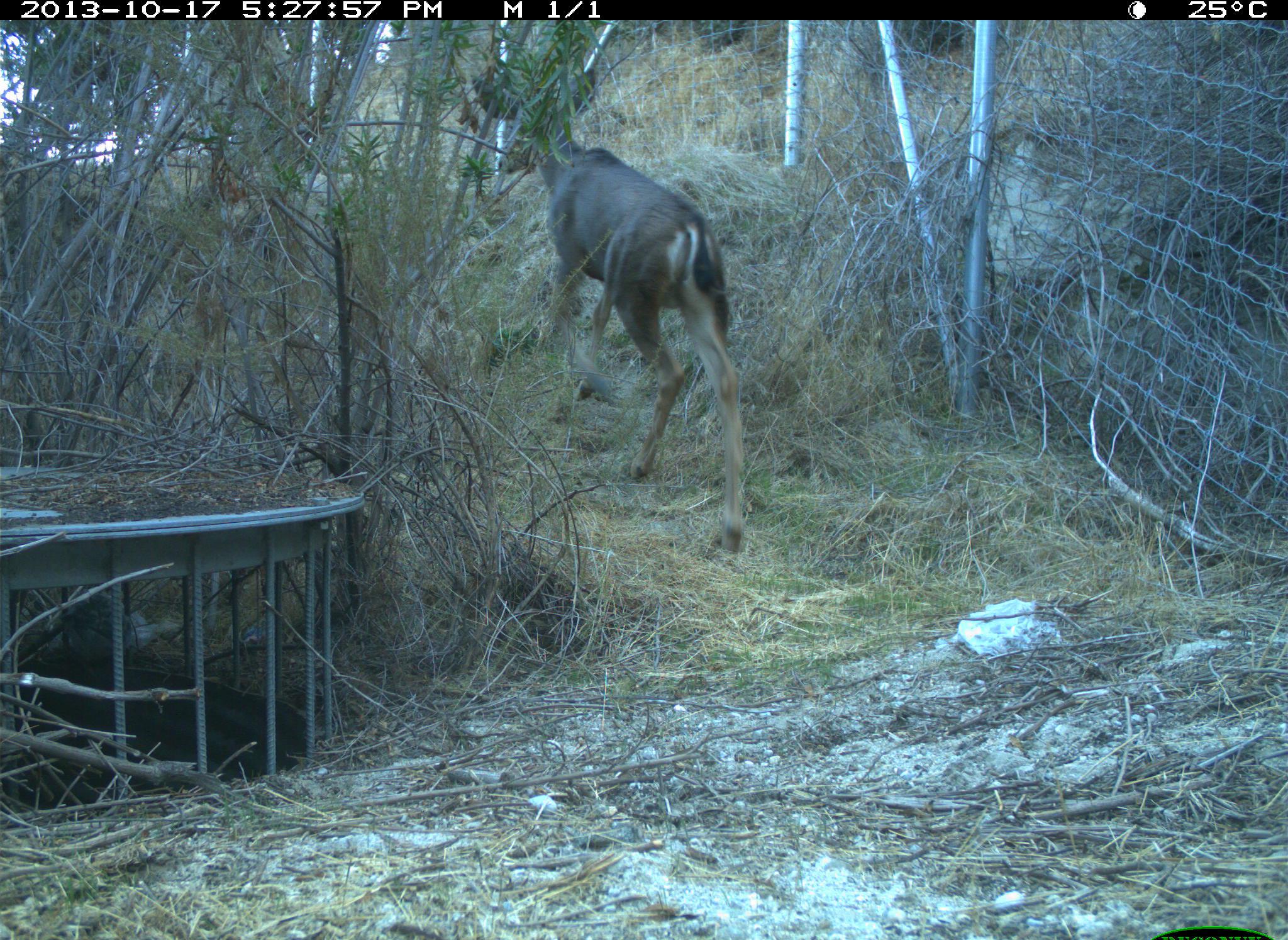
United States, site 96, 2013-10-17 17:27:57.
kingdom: Animalia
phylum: Chordata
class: Mammalia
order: Artiodactyla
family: Cervidae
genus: Odocoileus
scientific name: Odocoileus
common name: deer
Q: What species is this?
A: Deer (Odocoileus).